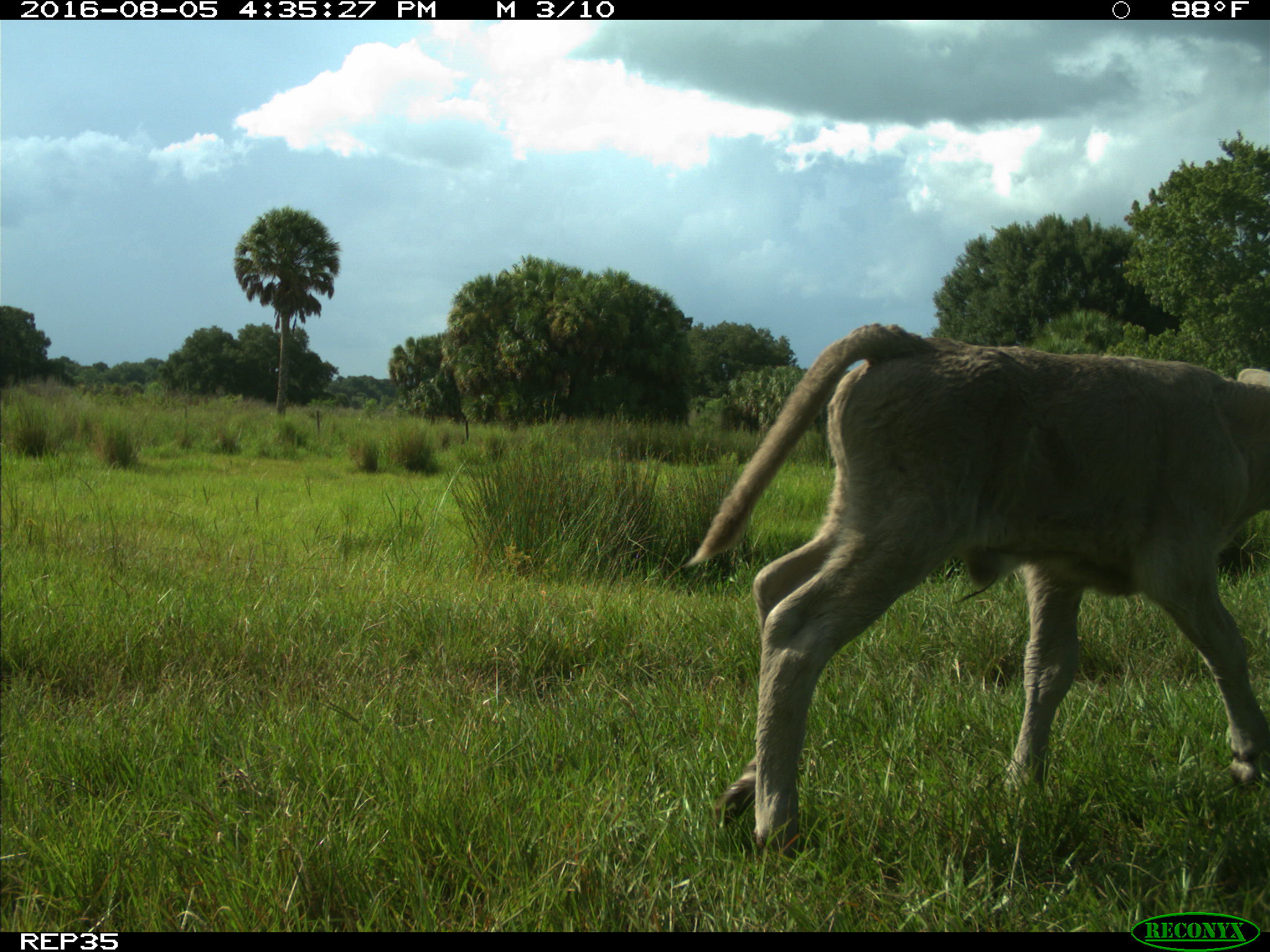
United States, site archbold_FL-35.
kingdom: Animalia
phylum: Chordata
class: Mammalia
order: Artiodactyla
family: Bovidae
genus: Bos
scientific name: Bos taurus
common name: domestic cow